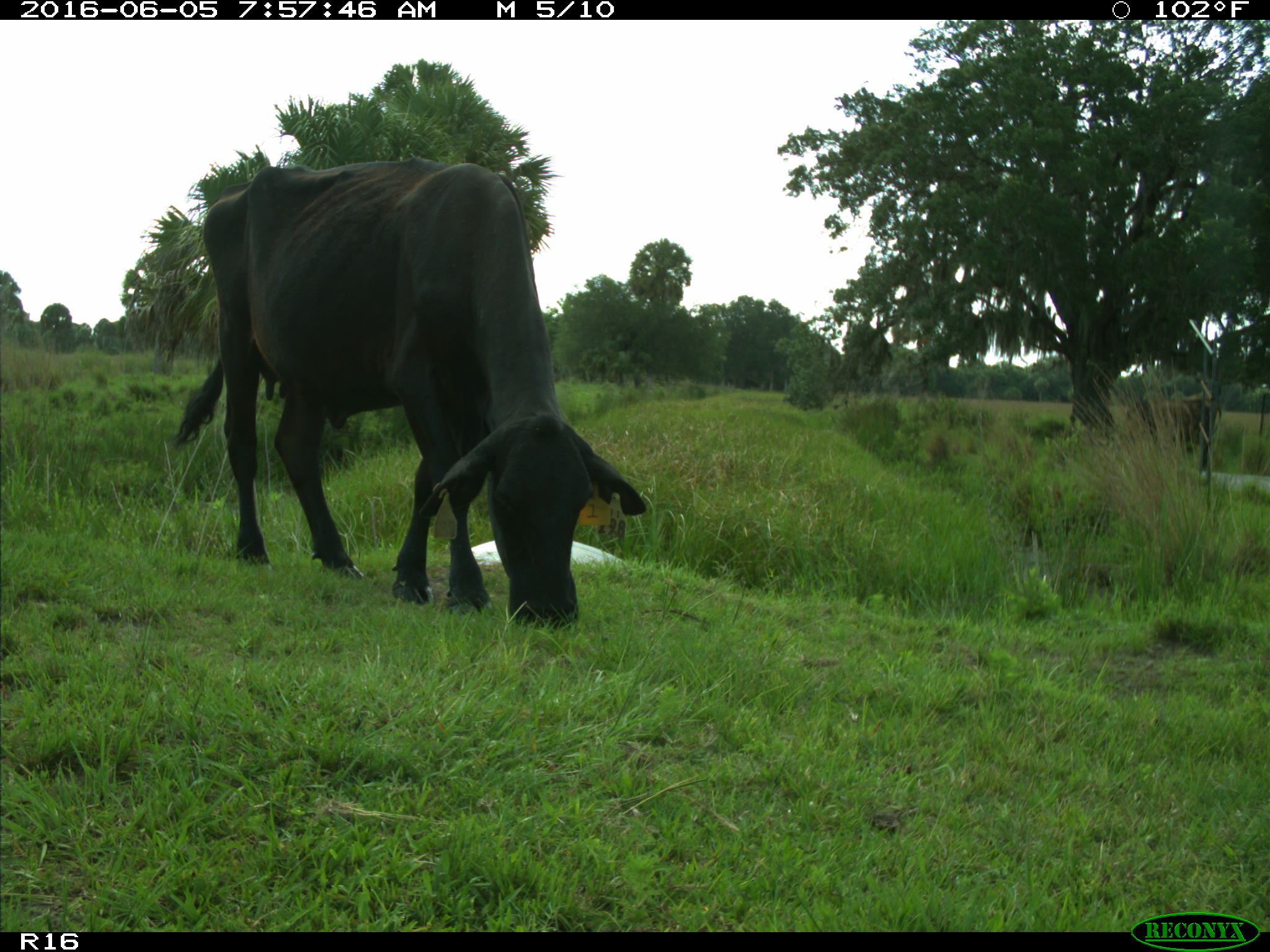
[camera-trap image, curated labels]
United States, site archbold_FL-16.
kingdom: Animalia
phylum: Chordata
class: Mammalia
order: Artiodactyla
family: Bovidae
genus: Bos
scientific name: Bos taurus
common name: domestic cow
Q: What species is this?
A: Bos taurus (domestic cow).